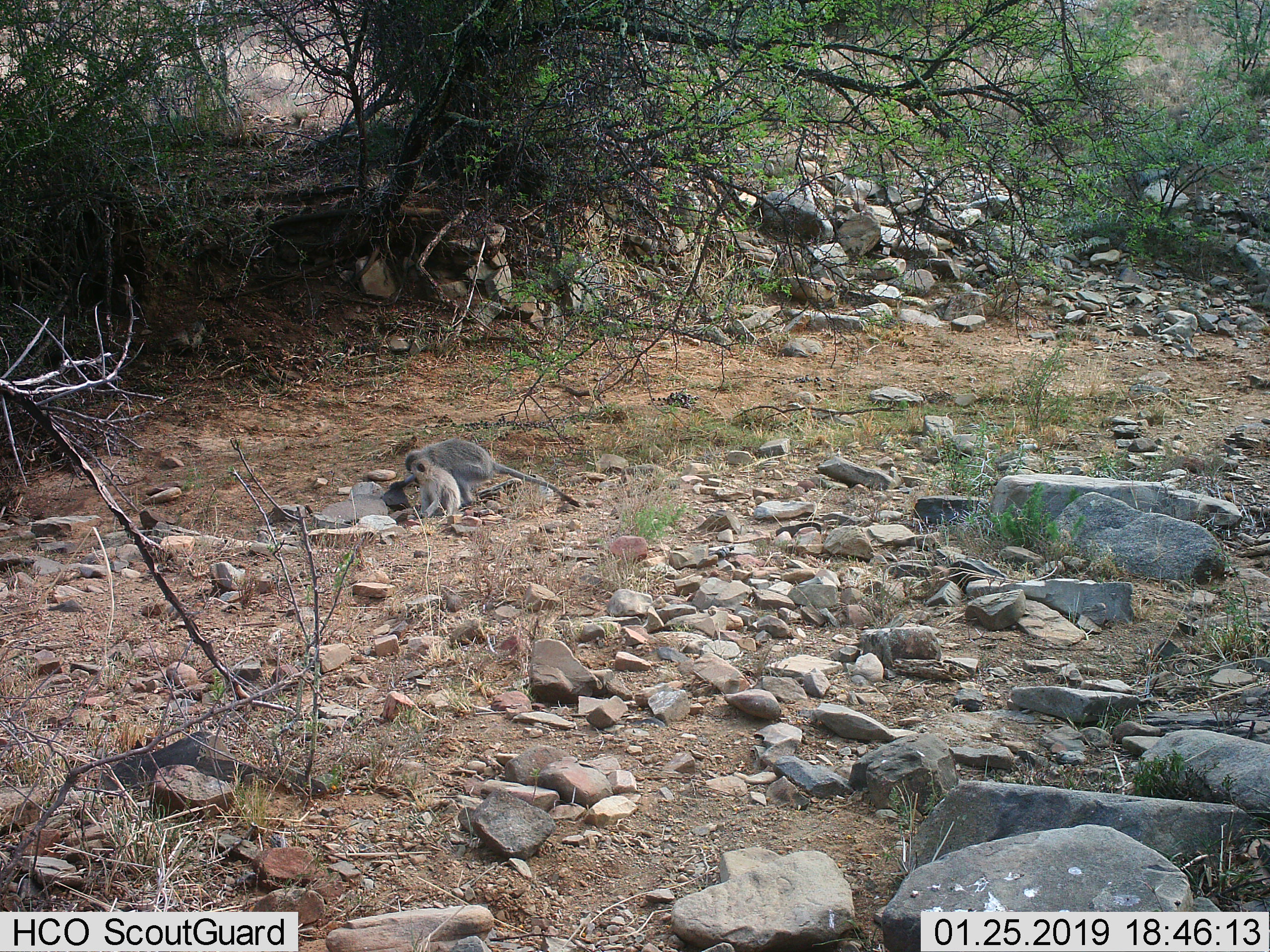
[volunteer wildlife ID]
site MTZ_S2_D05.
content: unidentified animal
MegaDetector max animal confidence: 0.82